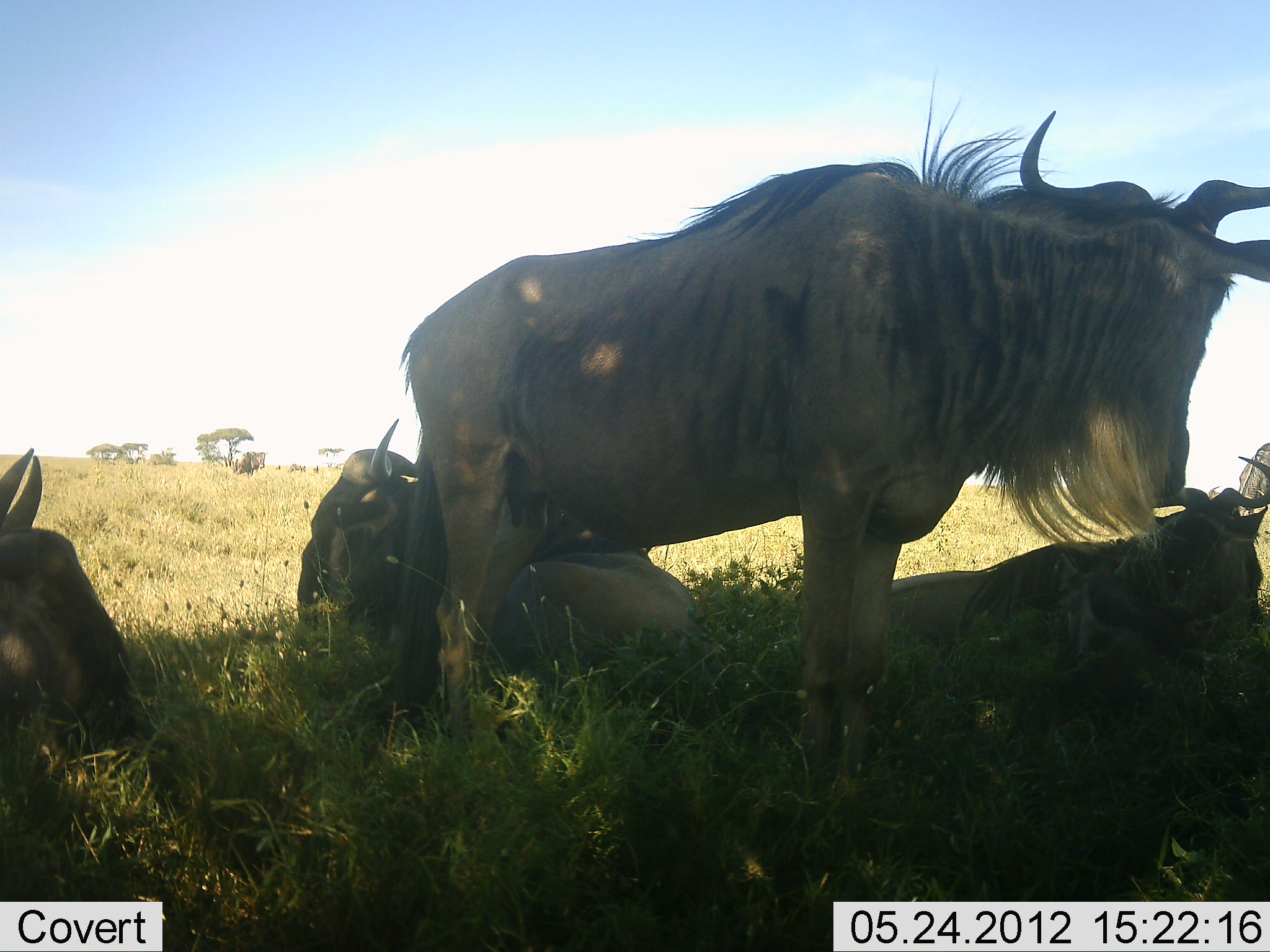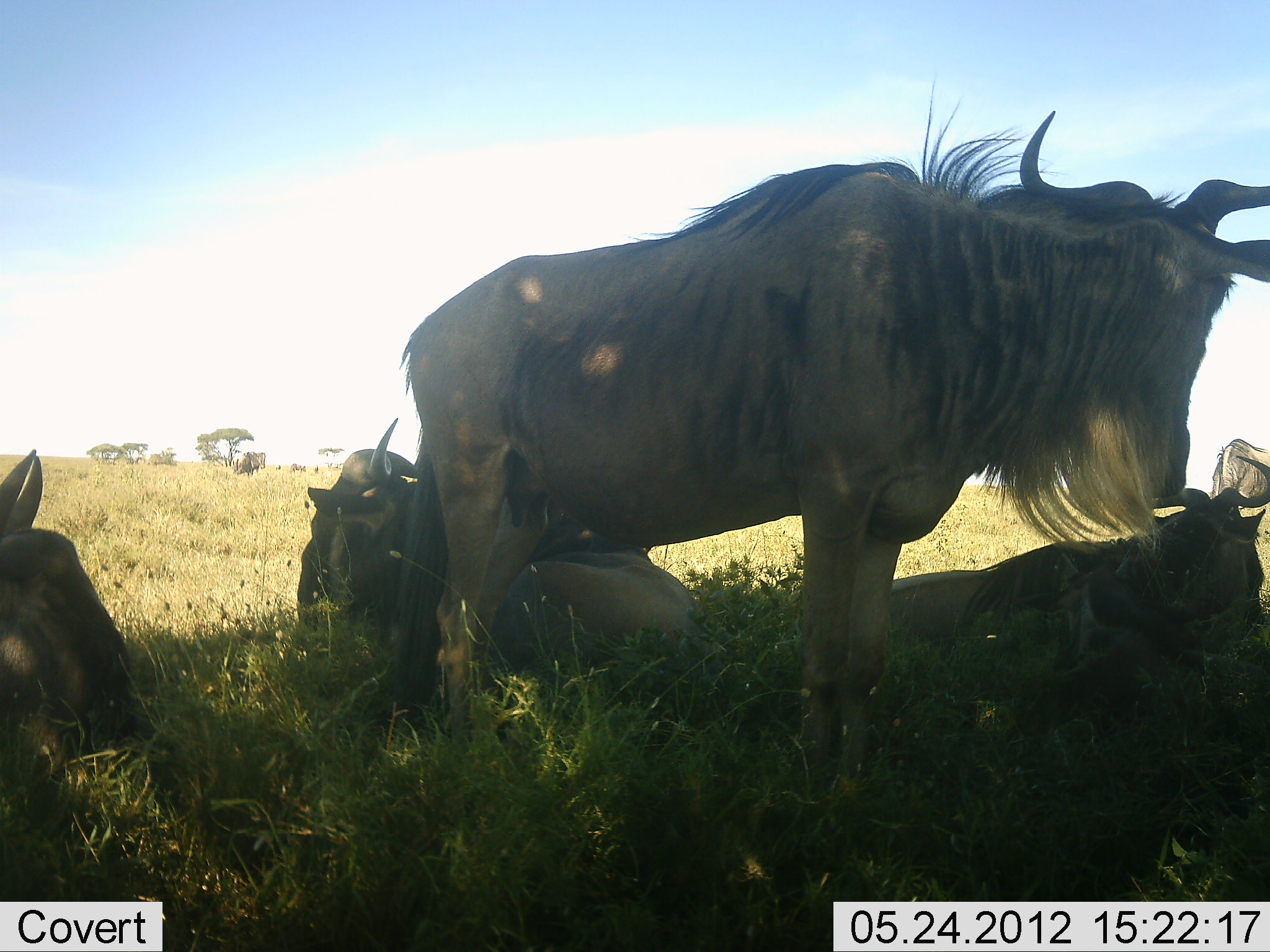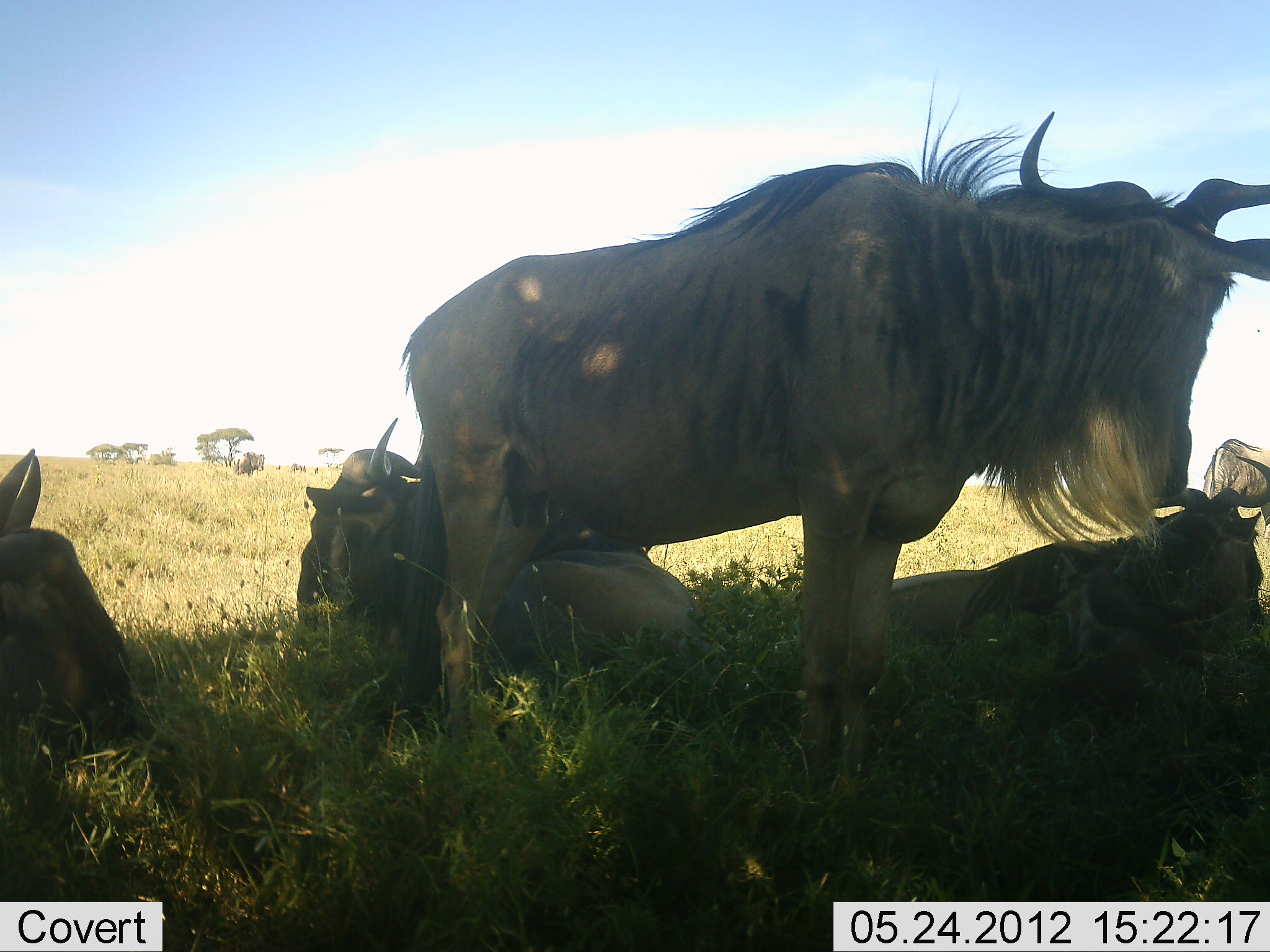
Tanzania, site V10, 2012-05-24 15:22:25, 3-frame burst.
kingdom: Animalia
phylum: Chordata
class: Mammalia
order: Artiodactyla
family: Bovidae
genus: Connochaetes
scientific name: Connochaetes taurinus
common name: blue wildebeest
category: wildebeest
Wildebeest (blue wildebeest) (Connochaetes taurinus), count 5. Behavior (volunteer vote fractions): standing 60%, resting 100%, moving 0%, interacting 0%. Young present (vote fraction): 0%. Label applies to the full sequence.